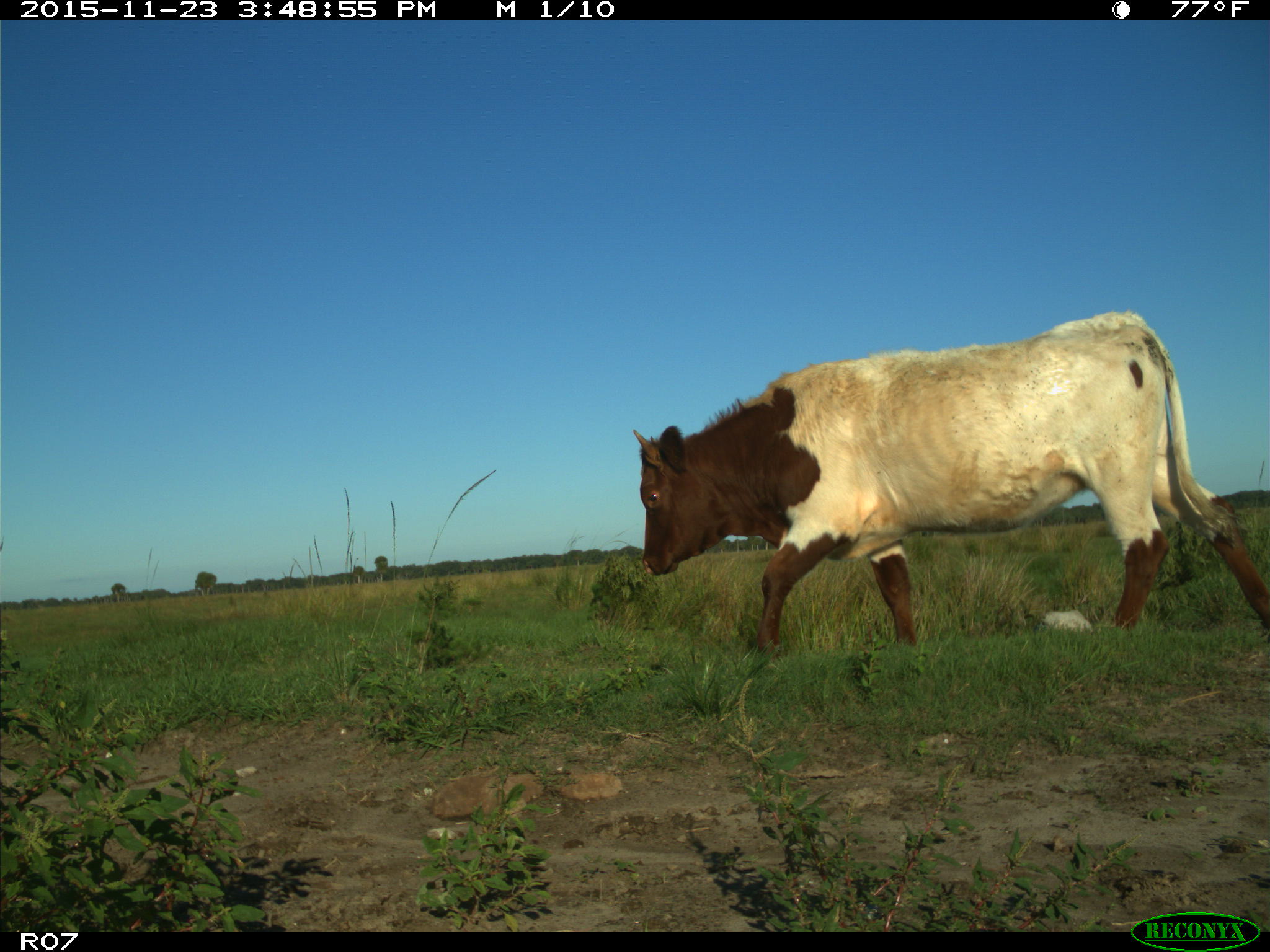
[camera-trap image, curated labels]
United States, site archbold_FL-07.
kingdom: Animalia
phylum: Chordata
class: Mammalia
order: Artiodactyla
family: Bovidae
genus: Bos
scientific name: Bos taurus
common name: domestic cow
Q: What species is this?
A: Bos taurus (domestic cow).